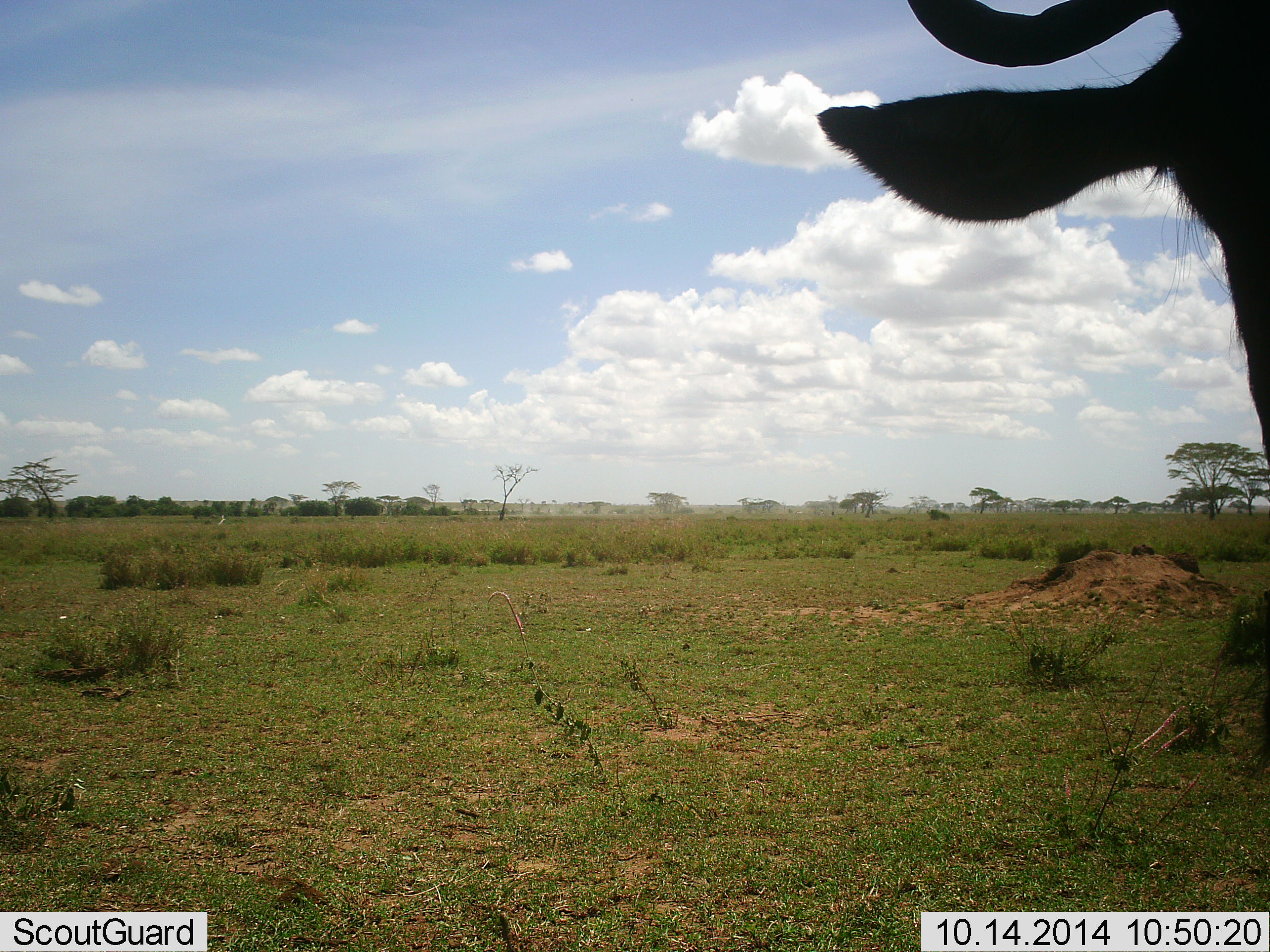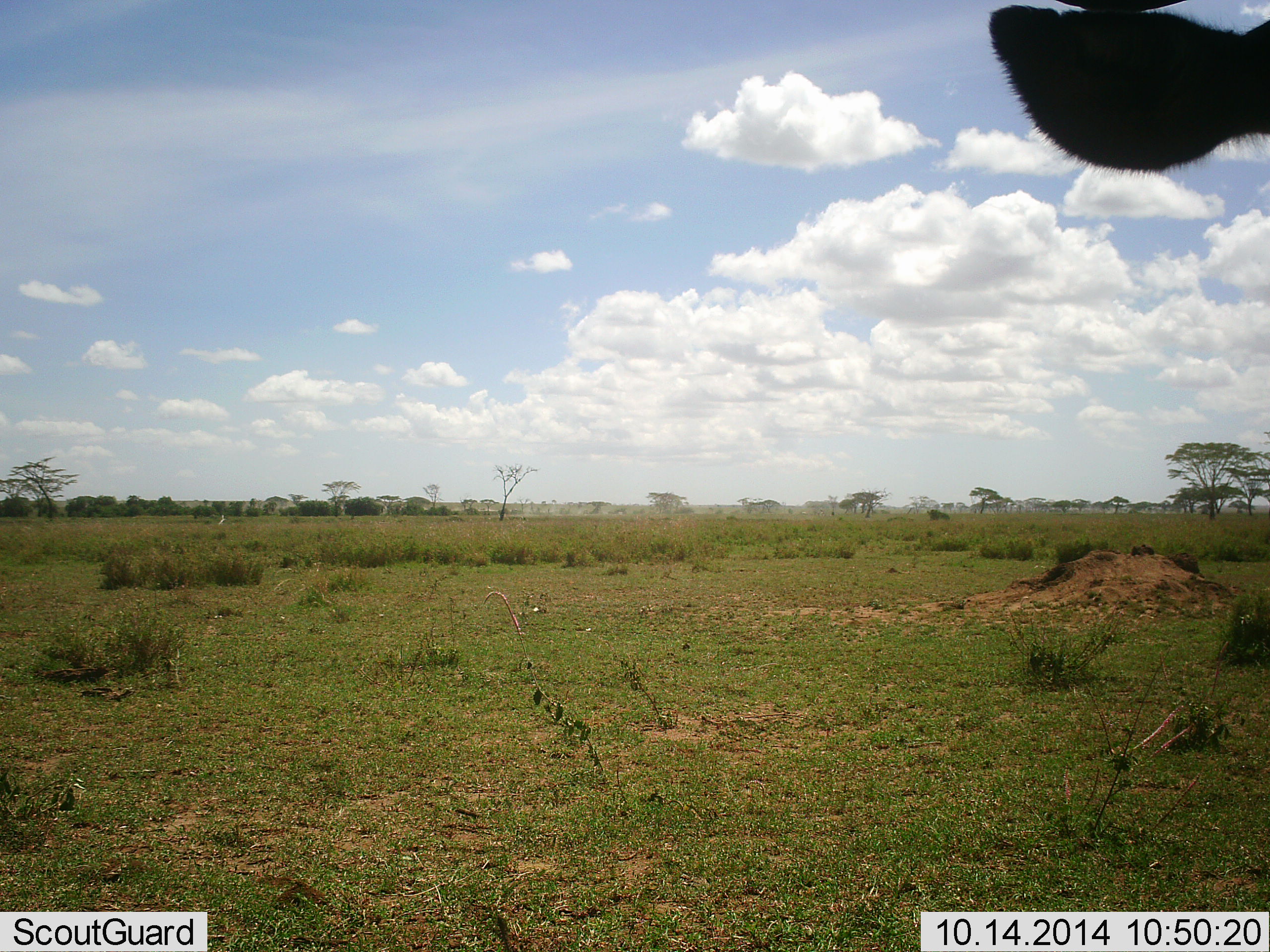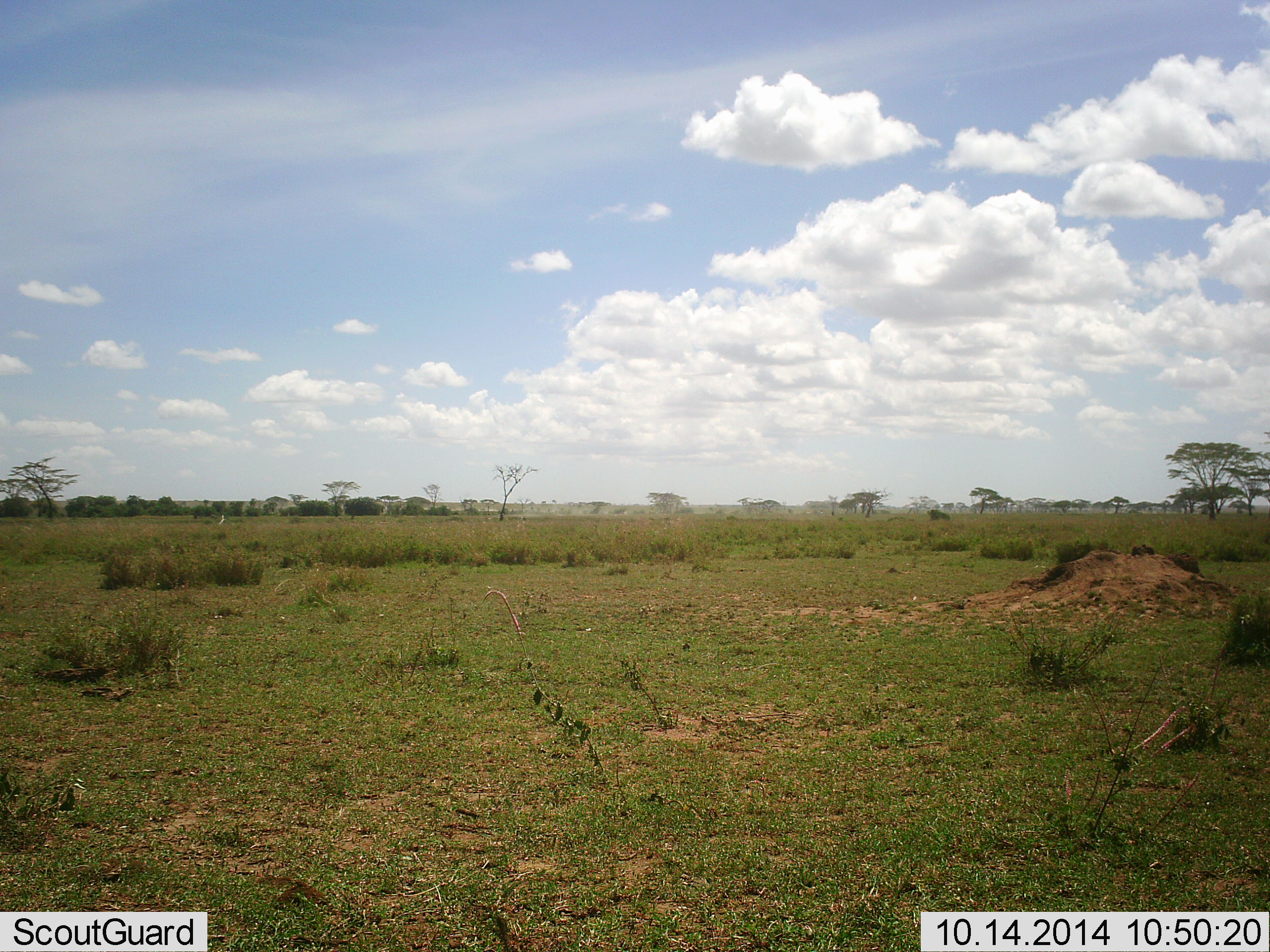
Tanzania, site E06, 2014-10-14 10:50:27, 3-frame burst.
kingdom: Animalia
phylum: Chordata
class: Mammalia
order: Artiodactyla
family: Bovidae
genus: Connochaetes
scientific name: Connochaetes taurinus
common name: blue wildebeest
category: wildebeest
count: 1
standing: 90%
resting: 0%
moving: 10%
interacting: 0%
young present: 0%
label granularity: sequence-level